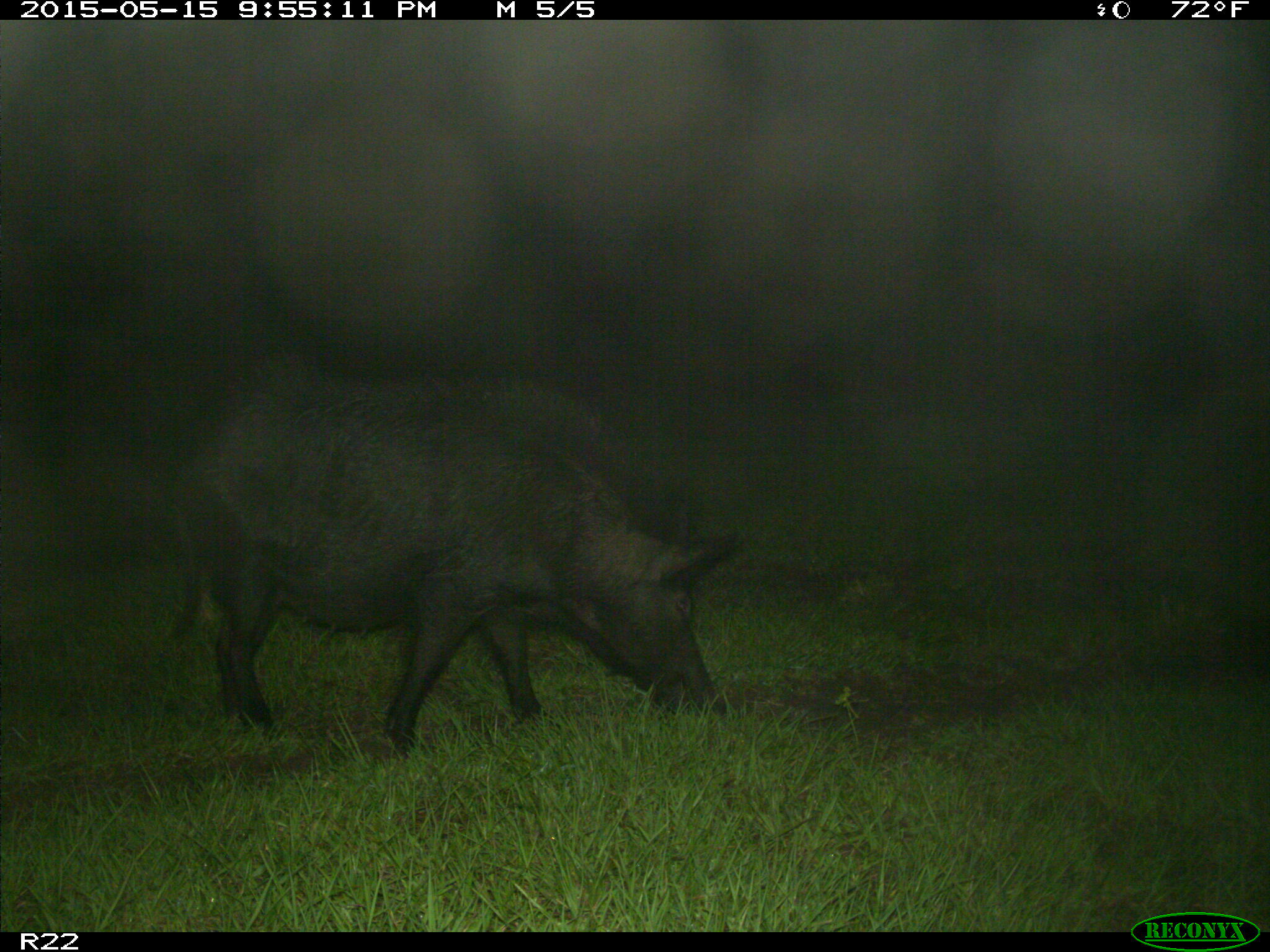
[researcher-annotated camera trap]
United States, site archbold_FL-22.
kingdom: Animalia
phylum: Chordata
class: Mammalia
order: Artiodactyla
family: Suidae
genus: Sus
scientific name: Sus scrofa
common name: wild boar